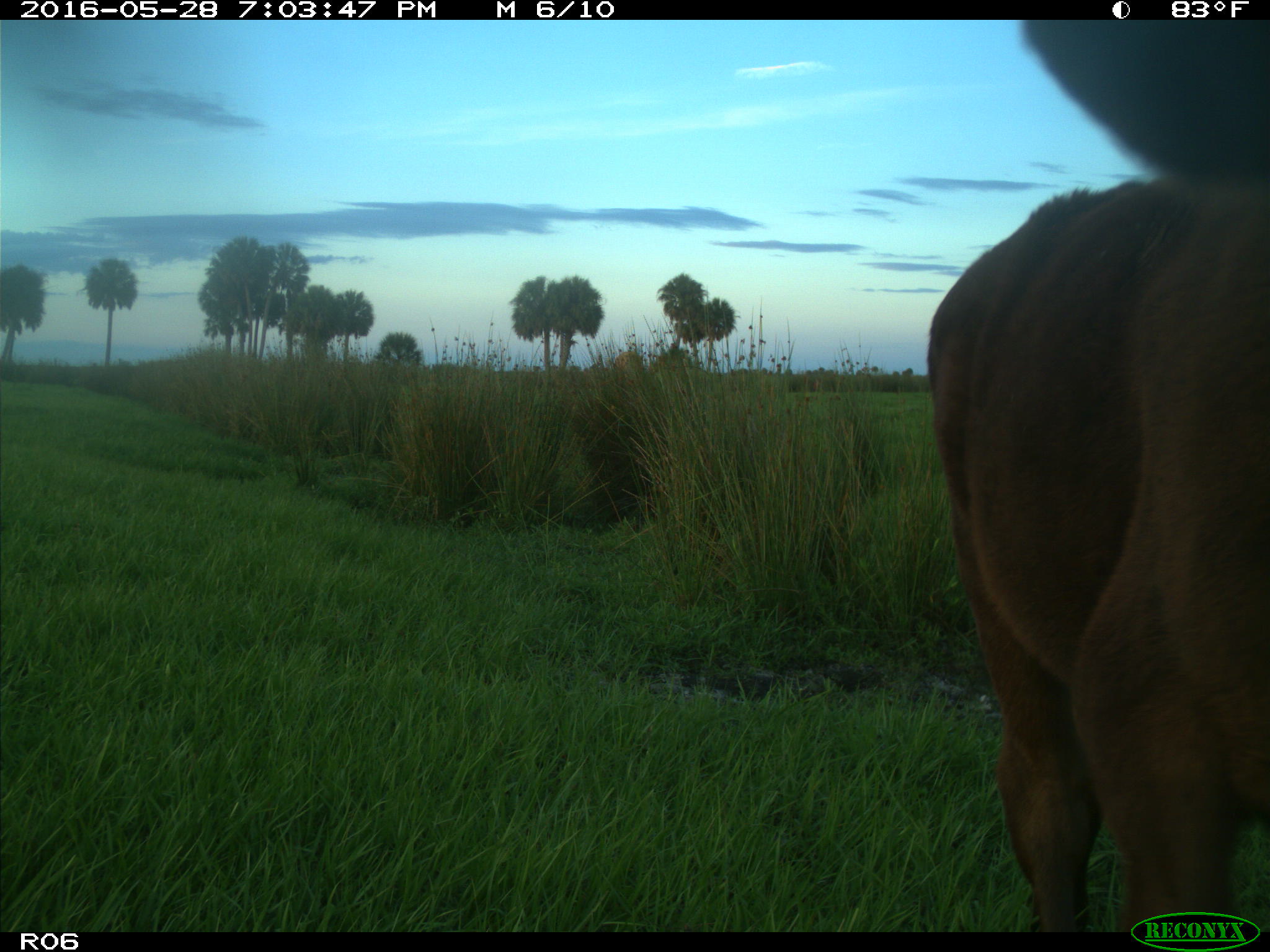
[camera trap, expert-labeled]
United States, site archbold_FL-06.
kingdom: Animalia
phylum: Chordata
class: Mammalia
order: Artiodactyla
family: Bovidae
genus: Bos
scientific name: Bos taurus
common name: domestic cow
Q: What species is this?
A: Bos taurus (domestic cow).